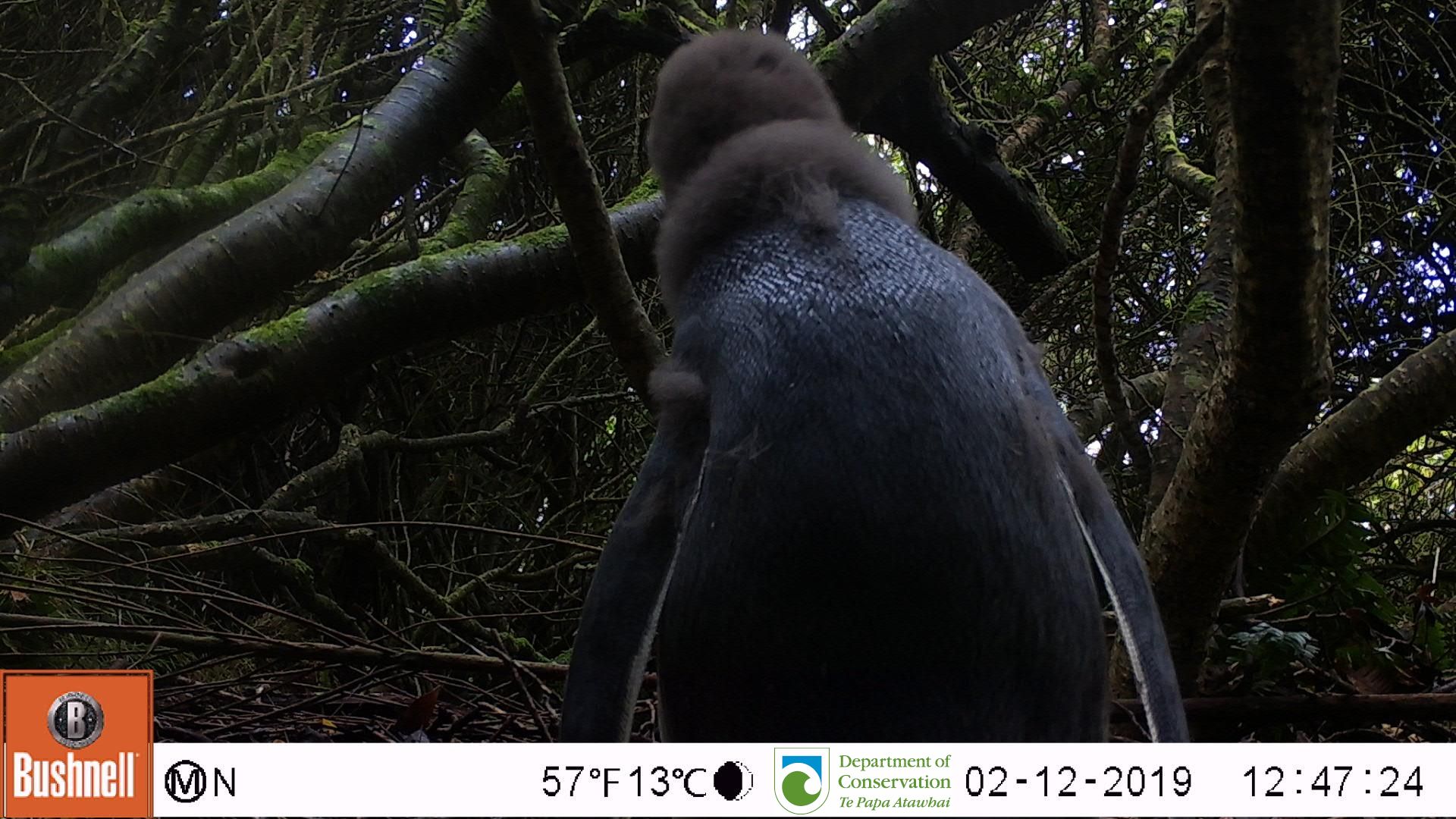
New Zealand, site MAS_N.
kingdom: Animalia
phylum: Chordata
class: Aves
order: Sphenisciformes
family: Spheniscidae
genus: Megadyptes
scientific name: Megadyptes antipodes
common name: yellow-eyed penguin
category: yellow eyed penguin